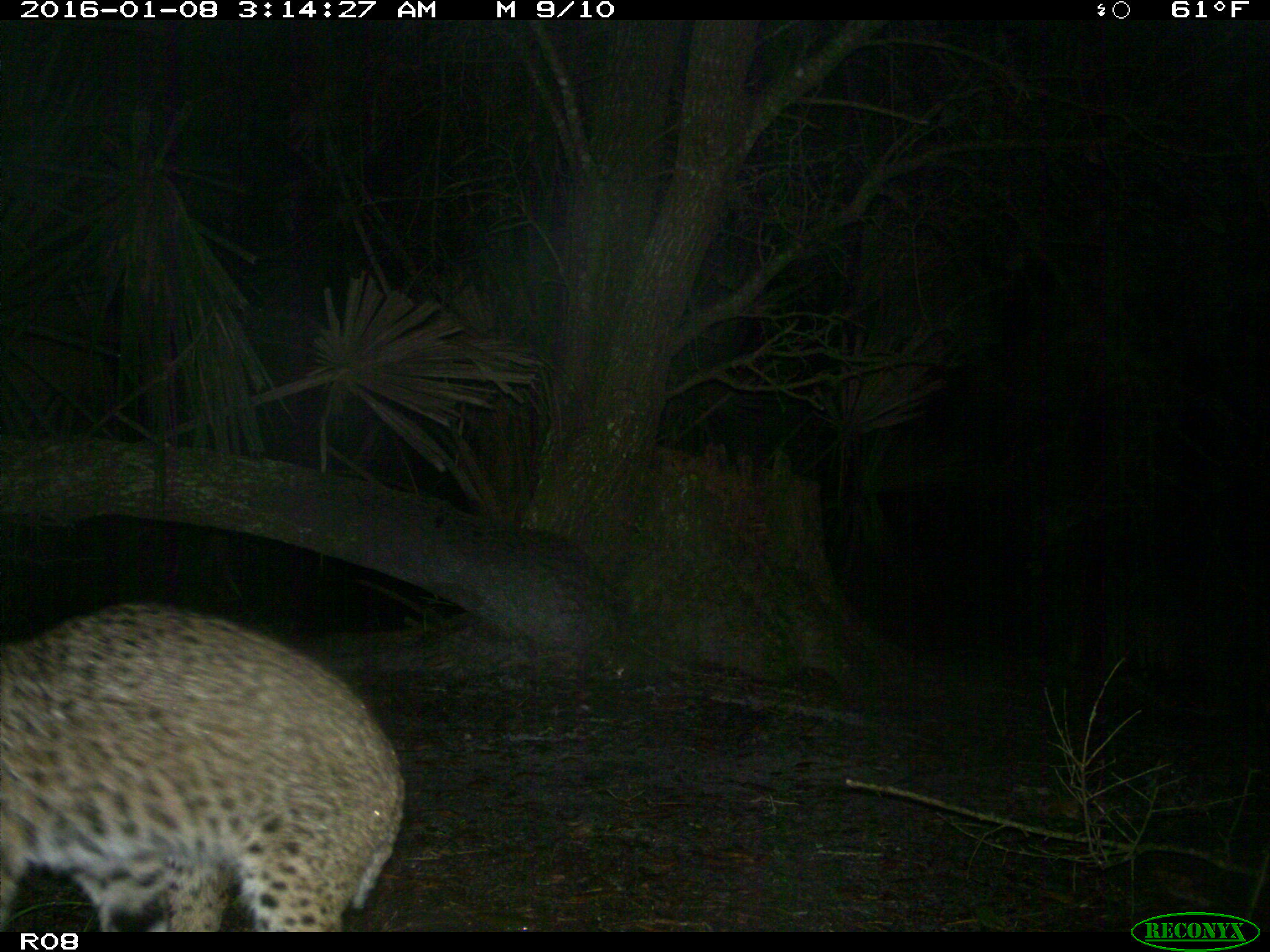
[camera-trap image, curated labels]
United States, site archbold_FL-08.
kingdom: Animalia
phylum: Chordata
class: Mammalia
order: Carnivora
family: Felidae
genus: Lynx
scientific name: Lynx rufus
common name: bobcat